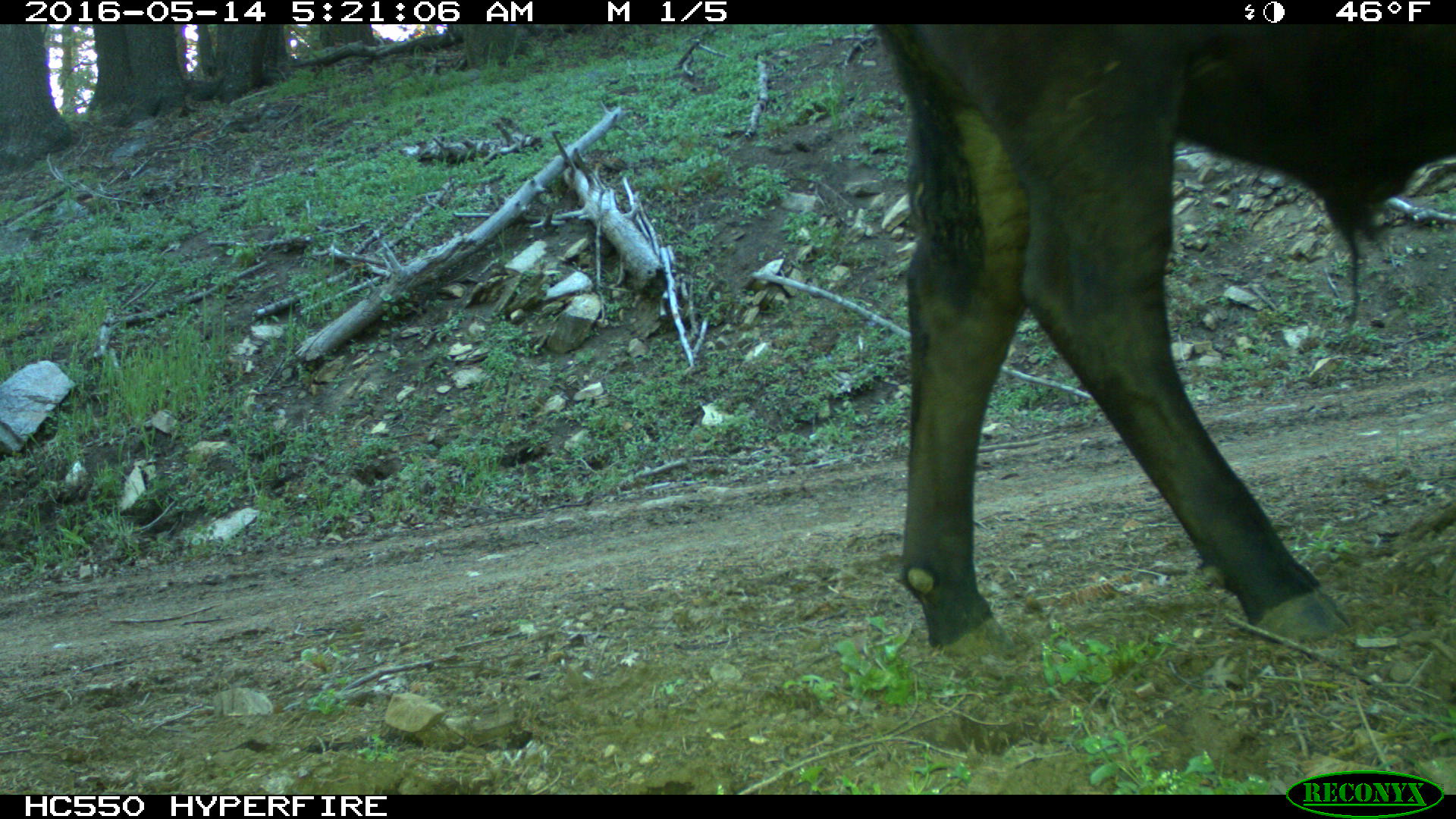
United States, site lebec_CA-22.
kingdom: Animalia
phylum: Chordata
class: Mammalia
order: Artiodactyla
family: Bovidae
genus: Bos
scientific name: Bos taurus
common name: domestic cow